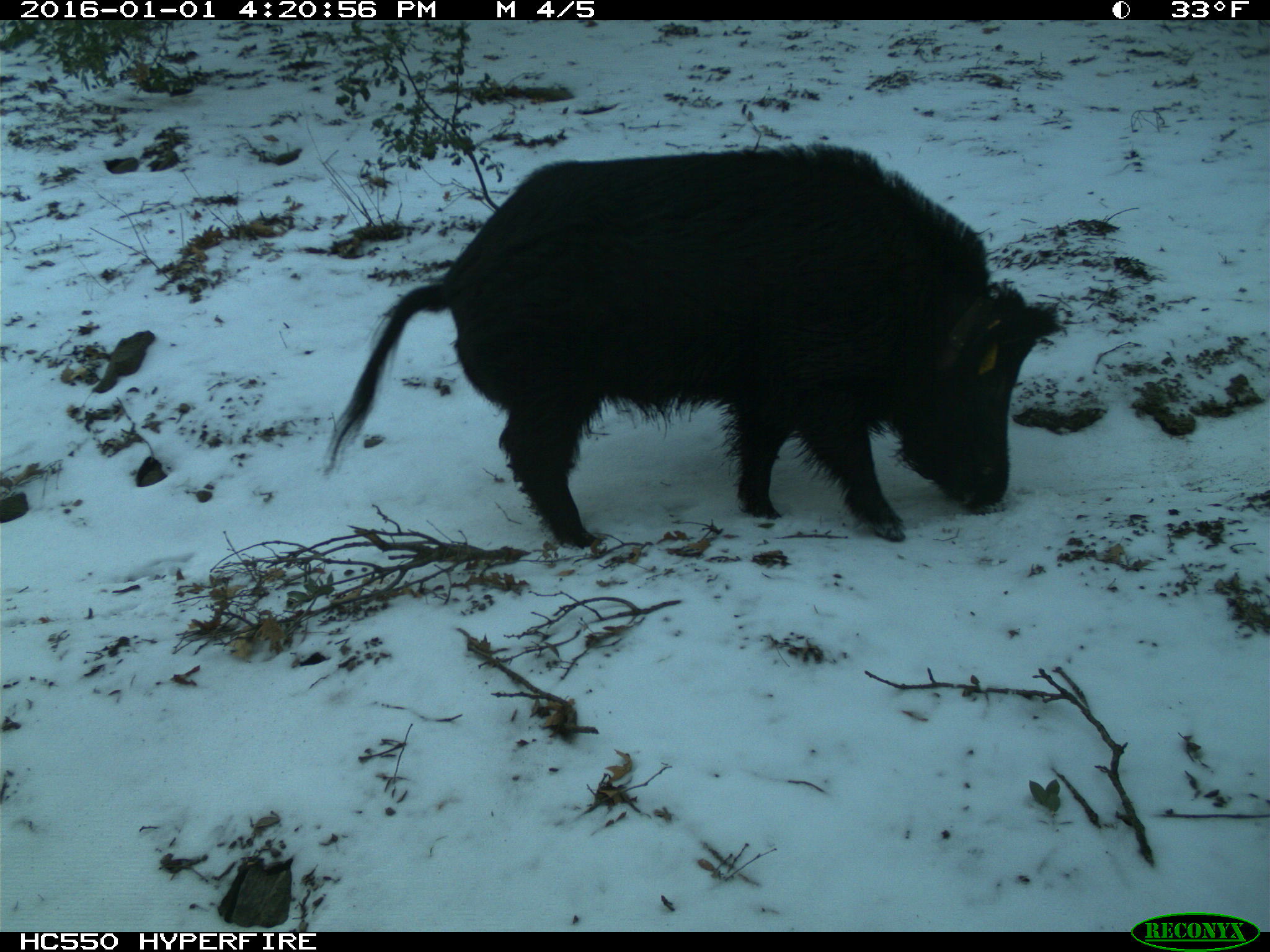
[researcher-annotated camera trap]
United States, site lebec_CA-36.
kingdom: Animalia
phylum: Chordata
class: Mammalia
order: Artiodactyla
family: Suidae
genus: Sus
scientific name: Sus scrofa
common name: wild boar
Sus scrofa (wild boar).